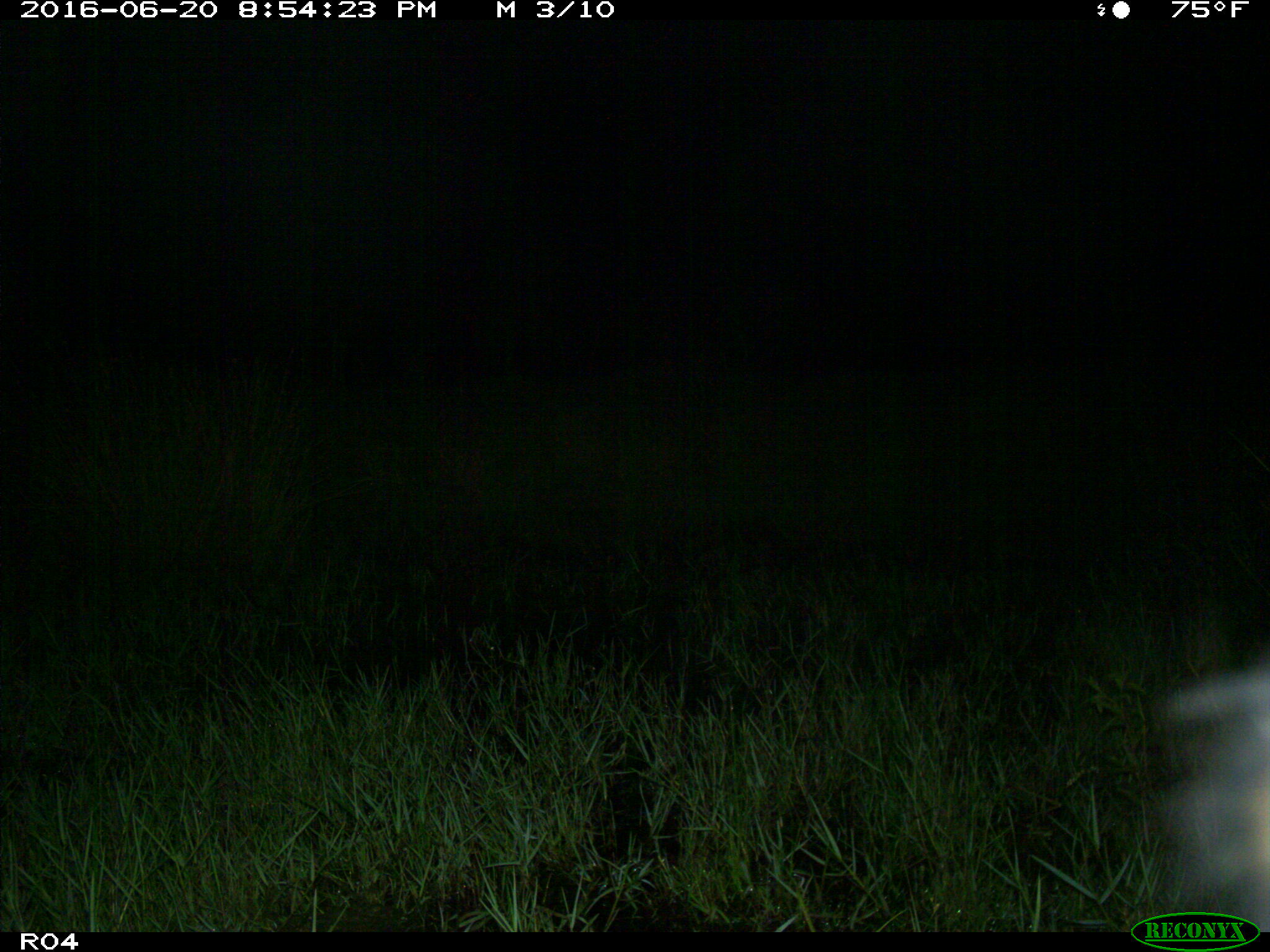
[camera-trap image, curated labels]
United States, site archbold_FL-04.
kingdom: Animalia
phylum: Chordata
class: Mammalia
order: Artiodactyla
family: Bovidae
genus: Bos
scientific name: Bos taurus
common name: domestic cow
Bos taurus (domestic cow).